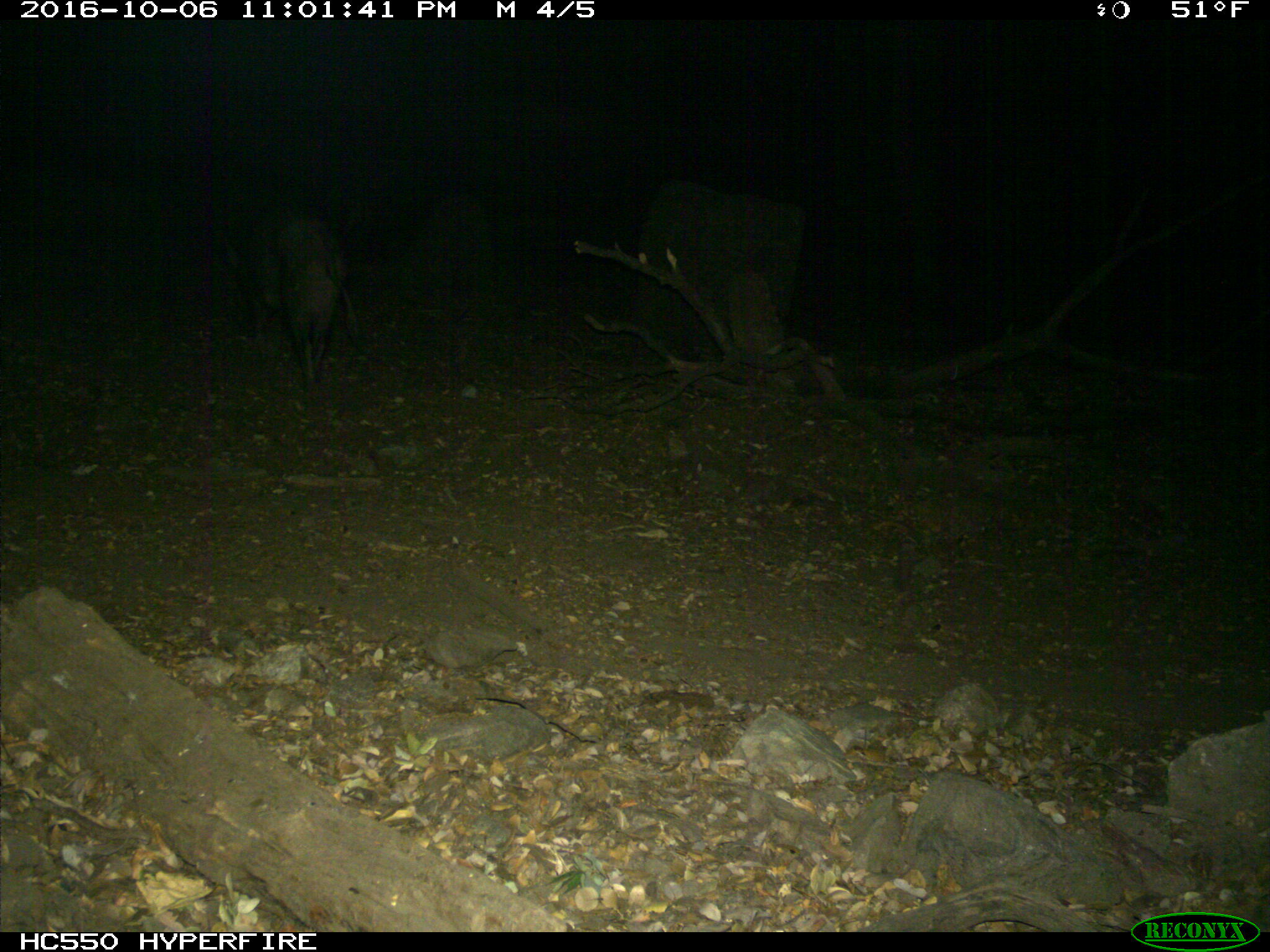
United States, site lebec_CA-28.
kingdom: Animalia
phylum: Chordata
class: Mammalia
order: Artiodactyla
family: Suidae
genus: Sus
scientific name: Sus scrofa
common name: wild boar